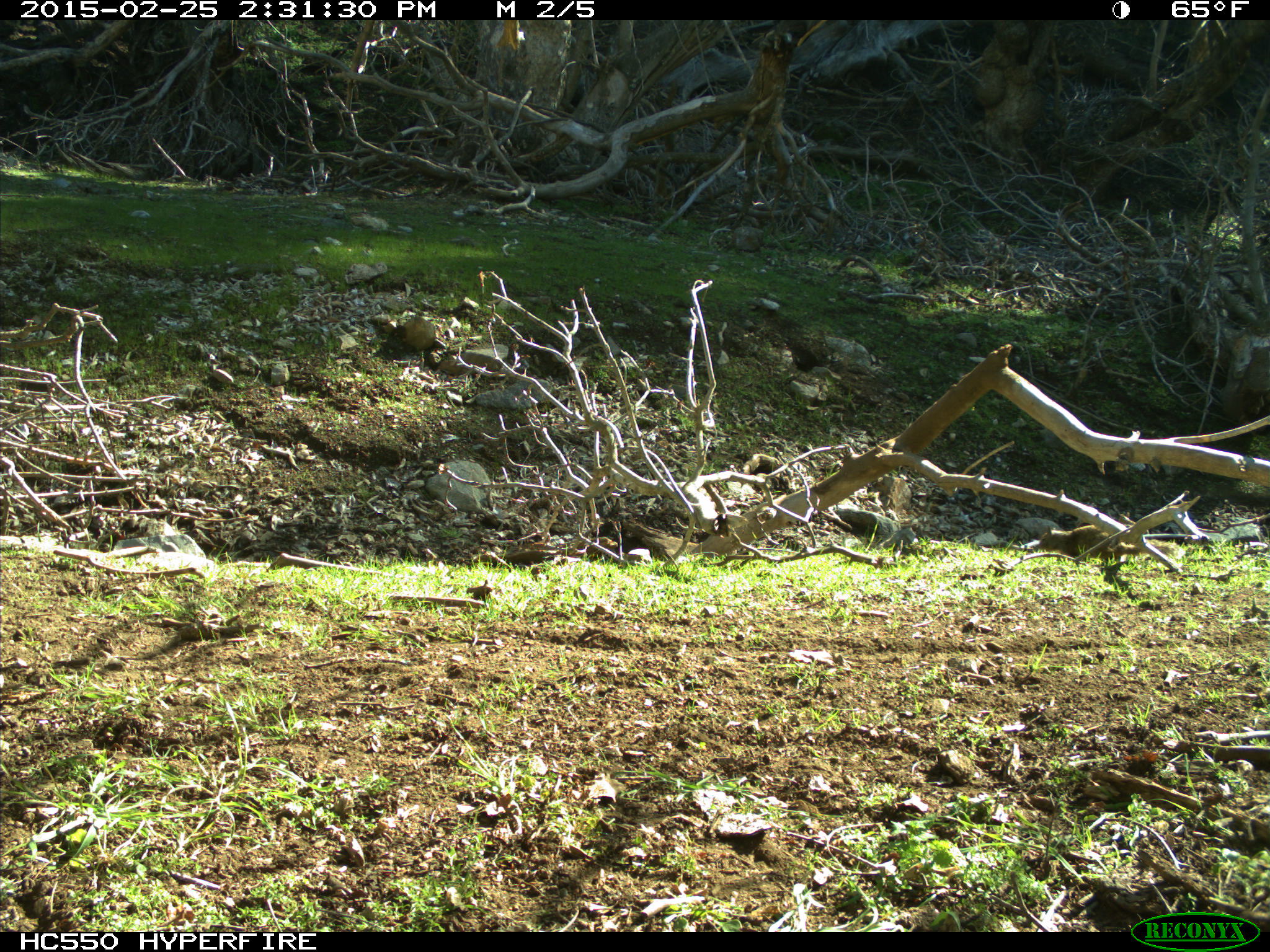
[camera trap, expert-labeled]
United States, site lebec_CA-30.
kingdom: Animalia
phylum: Chordata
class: Mammalia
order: Rodentia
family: Sciuridae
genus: Otospermophilus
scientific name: Otospermophilus beecheyi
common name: california ground squirrel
Otospermophilus beecheyi (california ground squirrel).